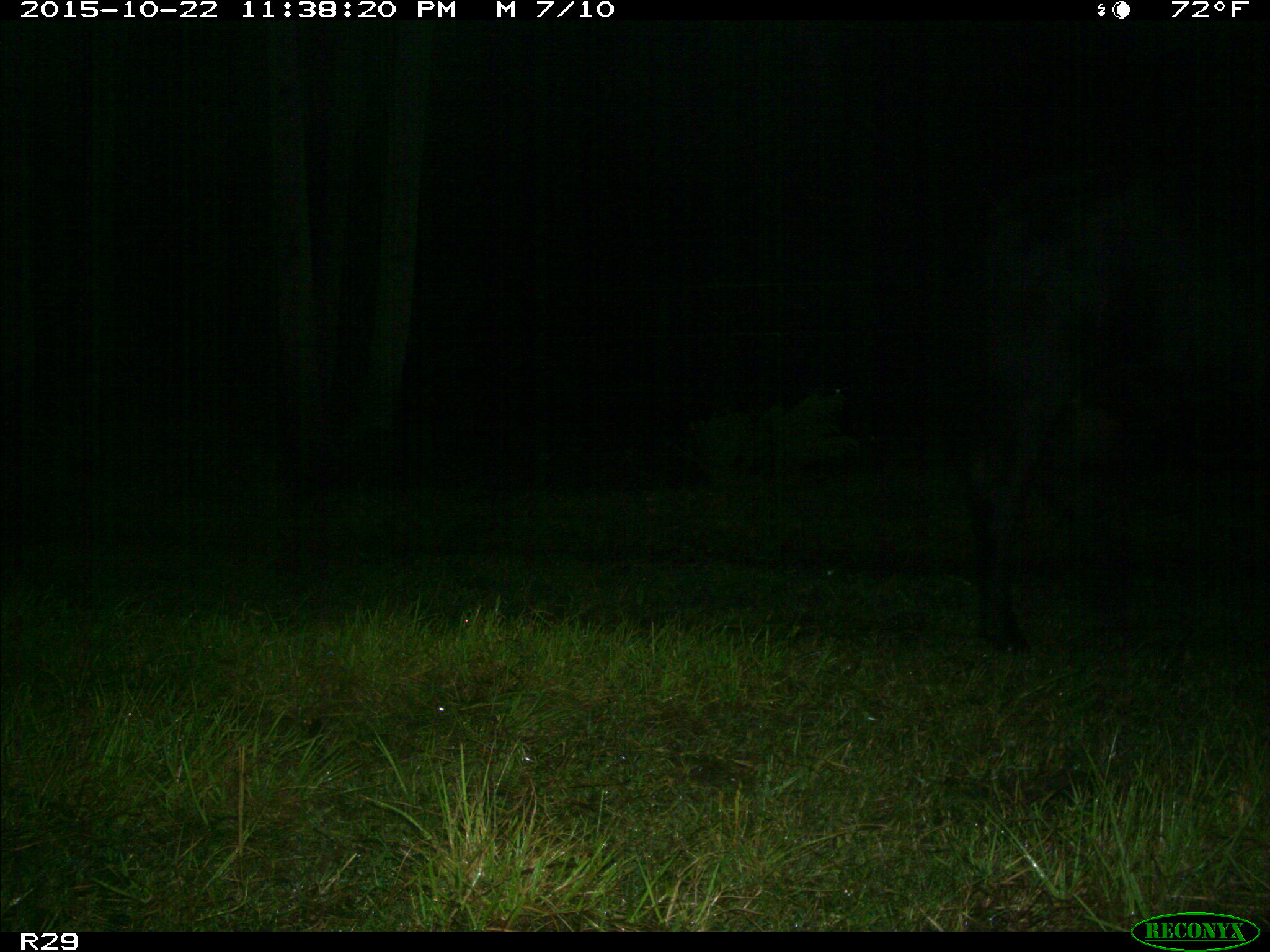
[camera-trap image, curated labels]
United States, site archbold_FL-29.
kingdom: Animalia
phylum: Chordata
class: Mammalia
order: Artiodactyla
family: Bovidae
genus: Bos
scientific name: Bos taurus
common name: domestic cow